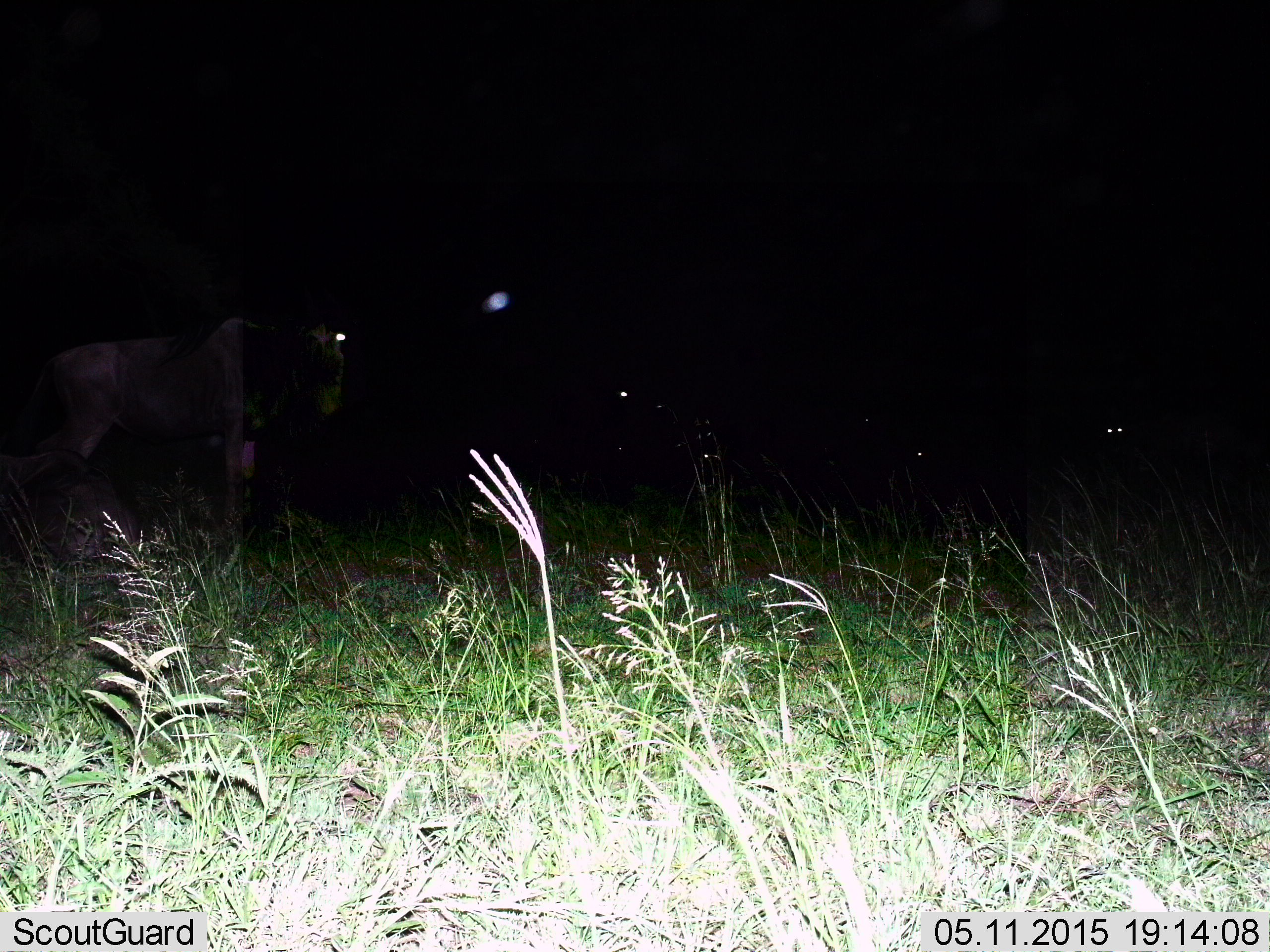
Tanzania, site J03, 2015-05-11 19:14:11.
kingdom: Animalia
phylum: Chordata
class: Mammalia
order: Artiodactyla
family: Bovidae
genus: Connochaetes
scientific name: Connochaetes taurinus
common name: blue wildebeest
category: wildebeest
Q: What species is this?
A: Wildebeest (blue wildebeest) (Connochaetes taurinus).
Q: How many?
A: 3.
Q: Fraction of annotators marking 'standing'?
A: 100%.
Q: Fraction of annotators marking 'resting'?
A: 20%.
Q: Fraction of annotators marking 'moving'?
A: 0%.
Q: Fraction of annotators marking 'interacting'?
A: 0%.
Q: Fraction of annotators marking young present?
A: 0%.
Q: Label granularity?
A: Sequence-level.